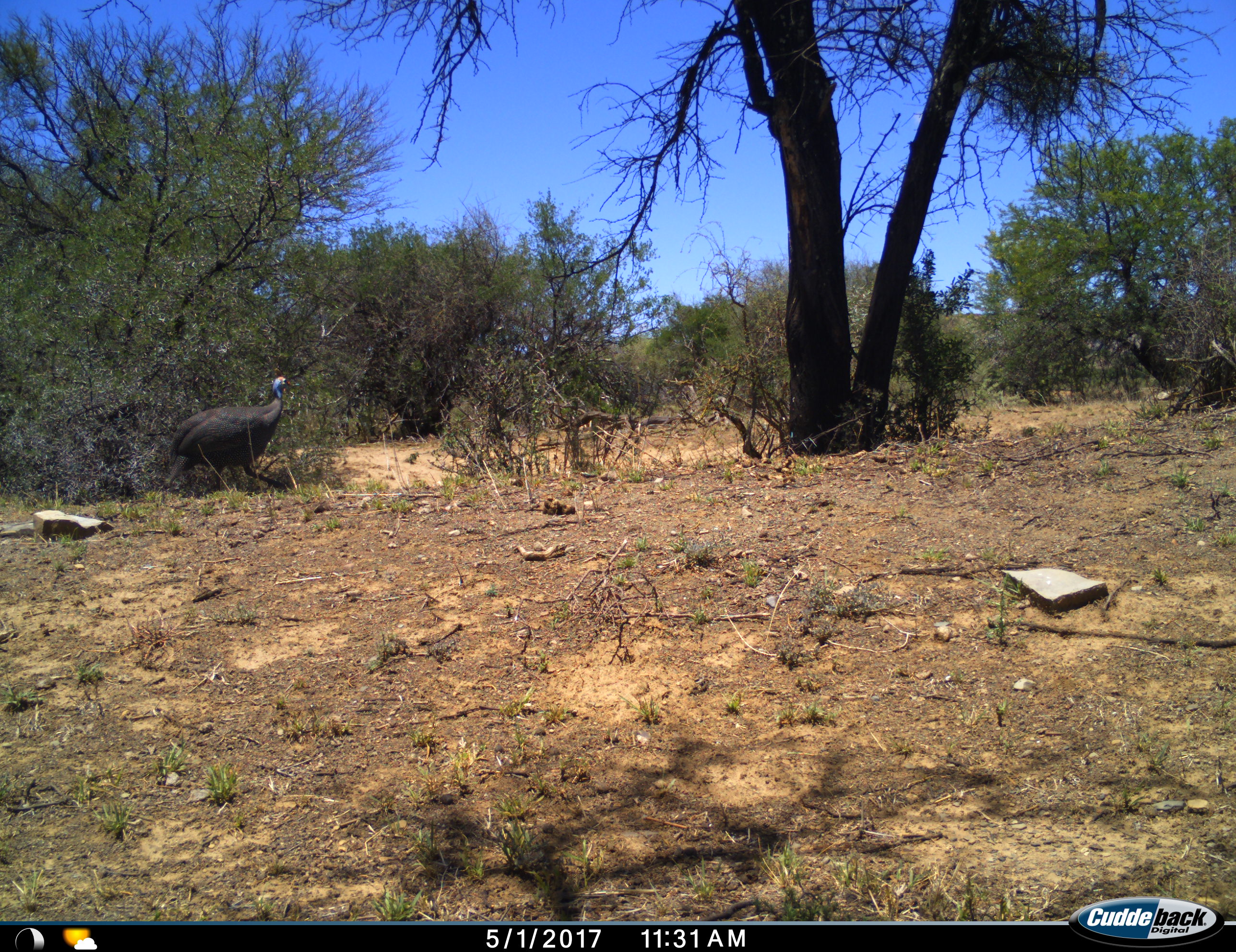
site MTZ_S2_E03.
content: unidentified animal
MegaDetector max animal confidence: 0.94